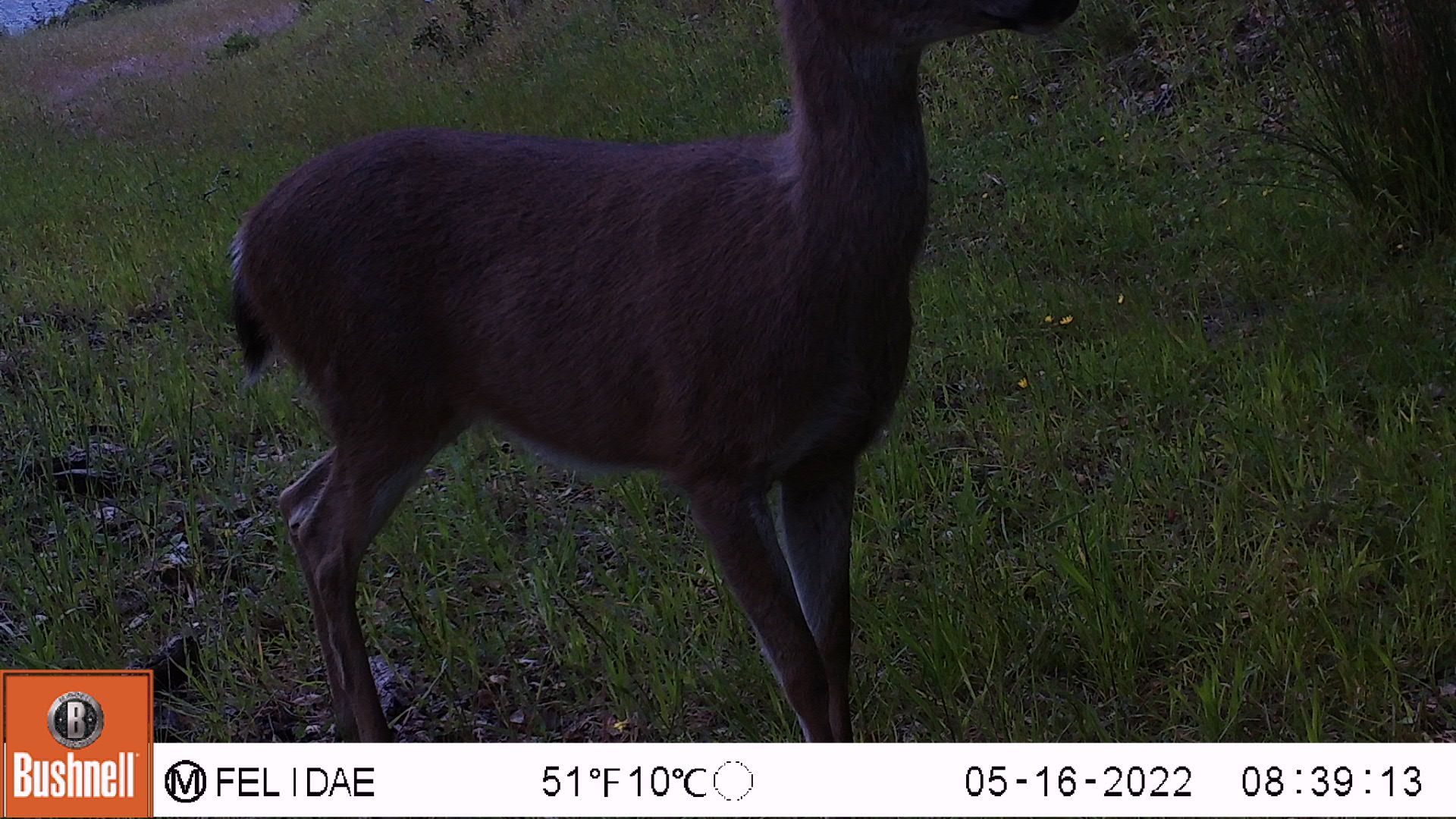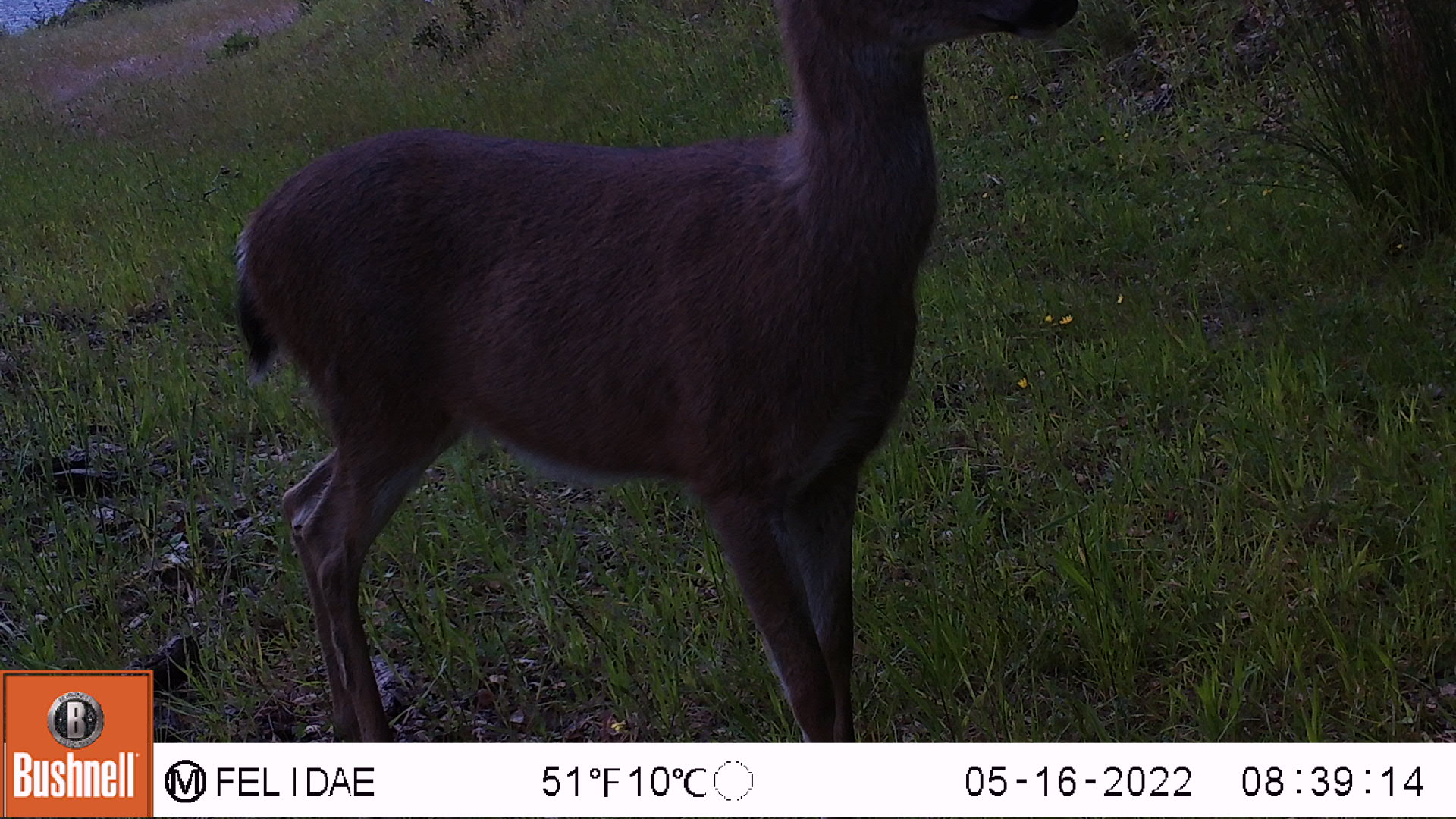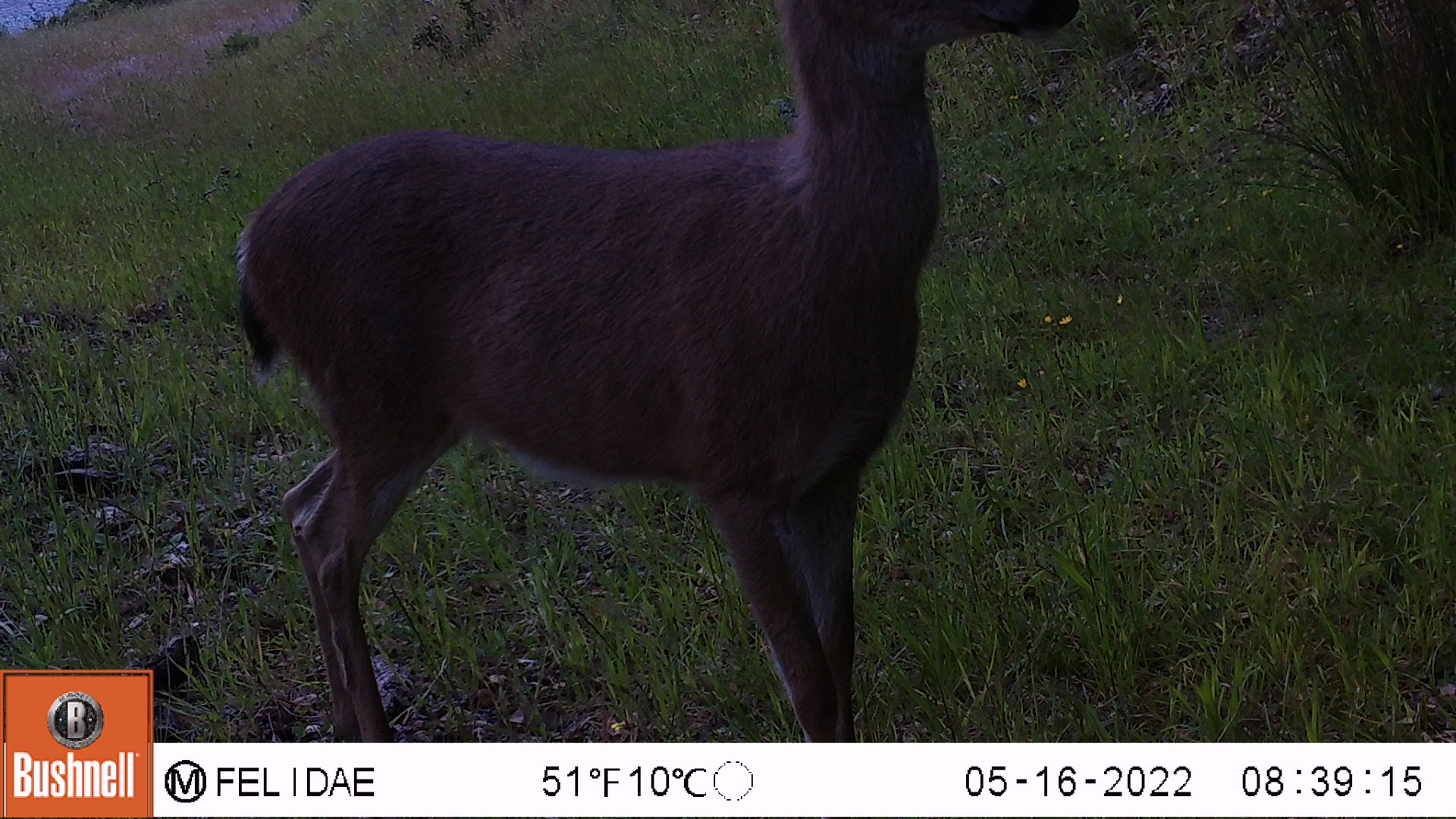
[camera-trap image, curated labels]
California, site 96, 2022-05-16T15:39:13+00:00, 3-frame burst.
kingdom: Animalia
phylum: Chordata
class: Mammalia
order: Artiodactyla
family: Cervidae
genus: Odocoileus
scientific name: Odocoileus hemionus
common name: mule deer